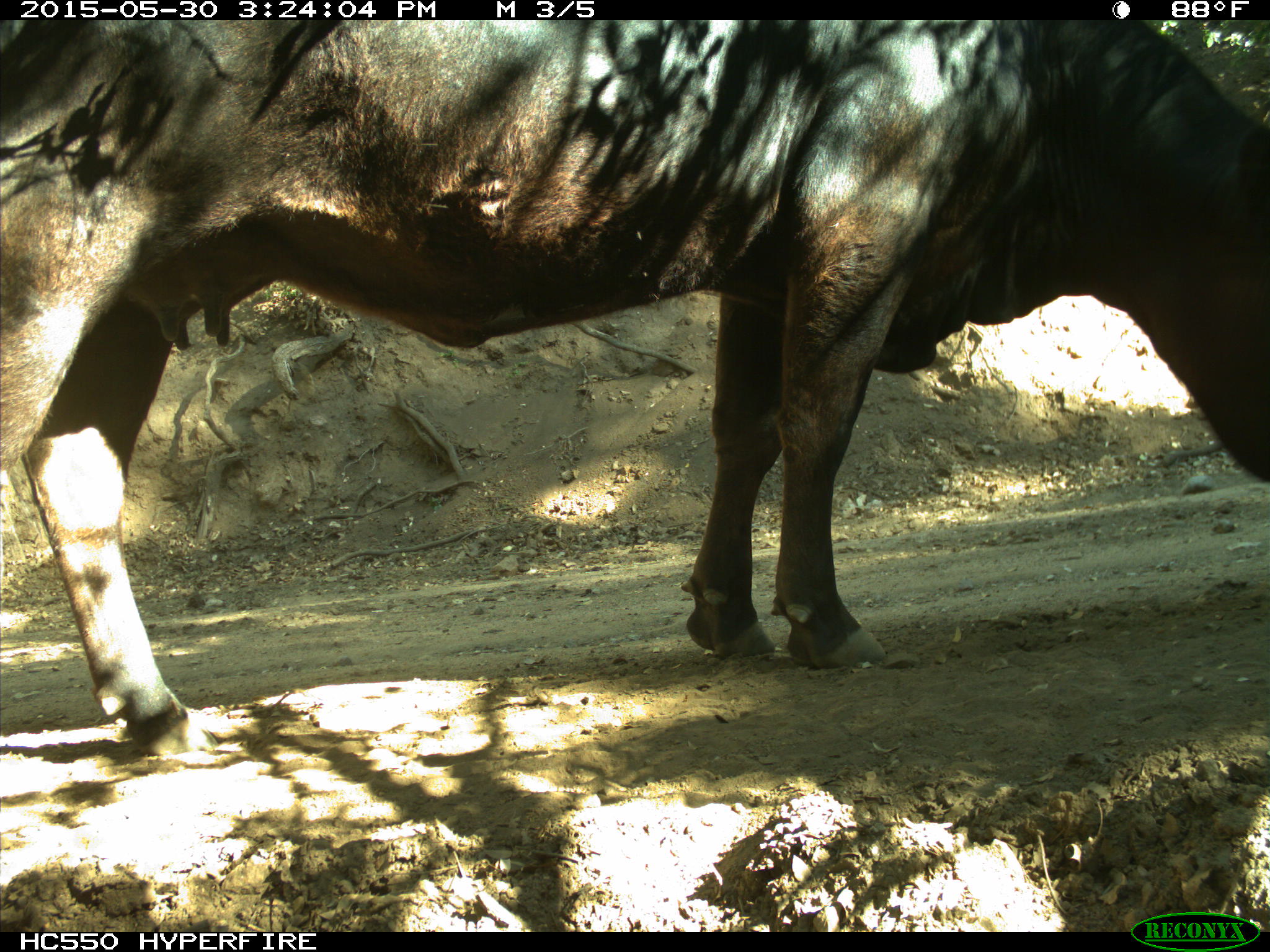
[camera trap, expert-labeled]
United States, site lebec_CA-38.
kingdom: Animalia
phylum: Chordata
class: Mammalia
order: Artiodactyla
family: Bovidae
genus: Bos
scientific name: Bos taurus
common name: domestic cow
Bos taurus (domestic cow).